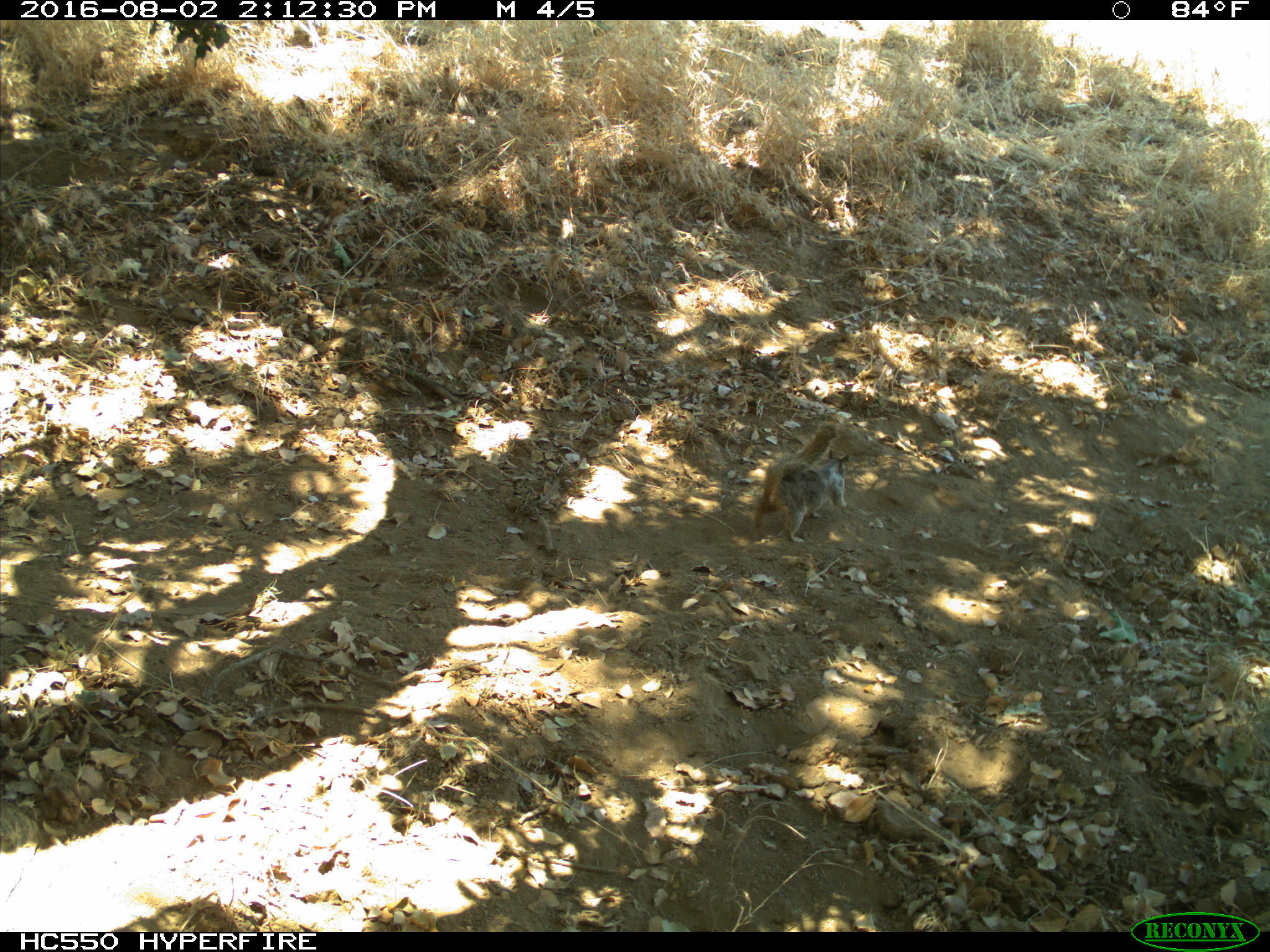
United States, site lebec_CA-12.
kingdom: Animalia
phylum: Chordata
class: Mammalia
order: Rodentia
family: Sciuridae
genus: Otospermophilus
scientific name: Otospermophilus beecheyi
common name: california ground squirrel